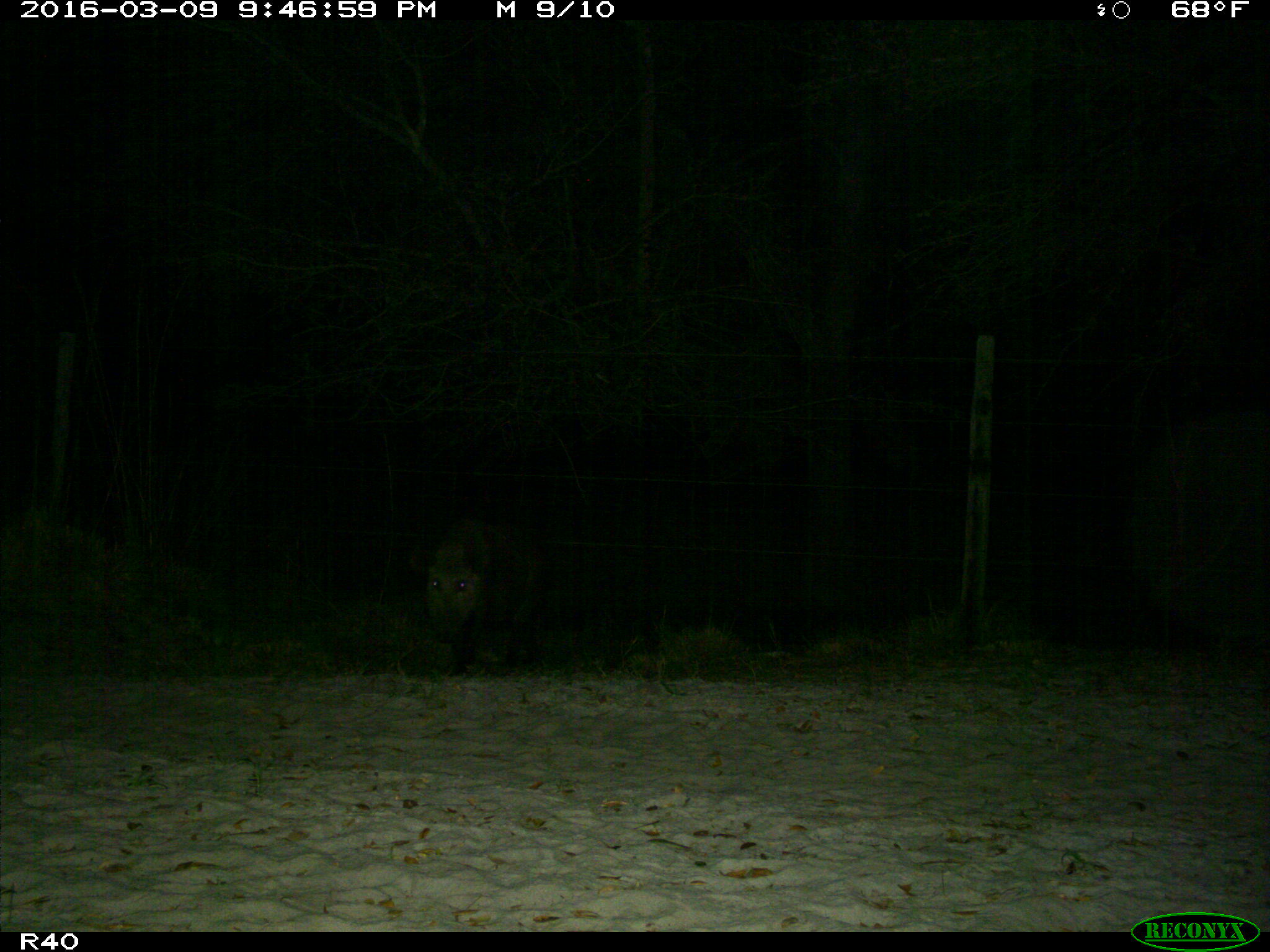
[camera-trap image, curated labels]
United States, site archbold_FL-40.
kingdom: Animalia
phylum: Chordata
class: Mammalia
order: Artiodactyla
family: Suidae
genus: Sus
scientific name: Sus scrofa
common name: wild boar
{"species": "Sus scrofa (wild boar)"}